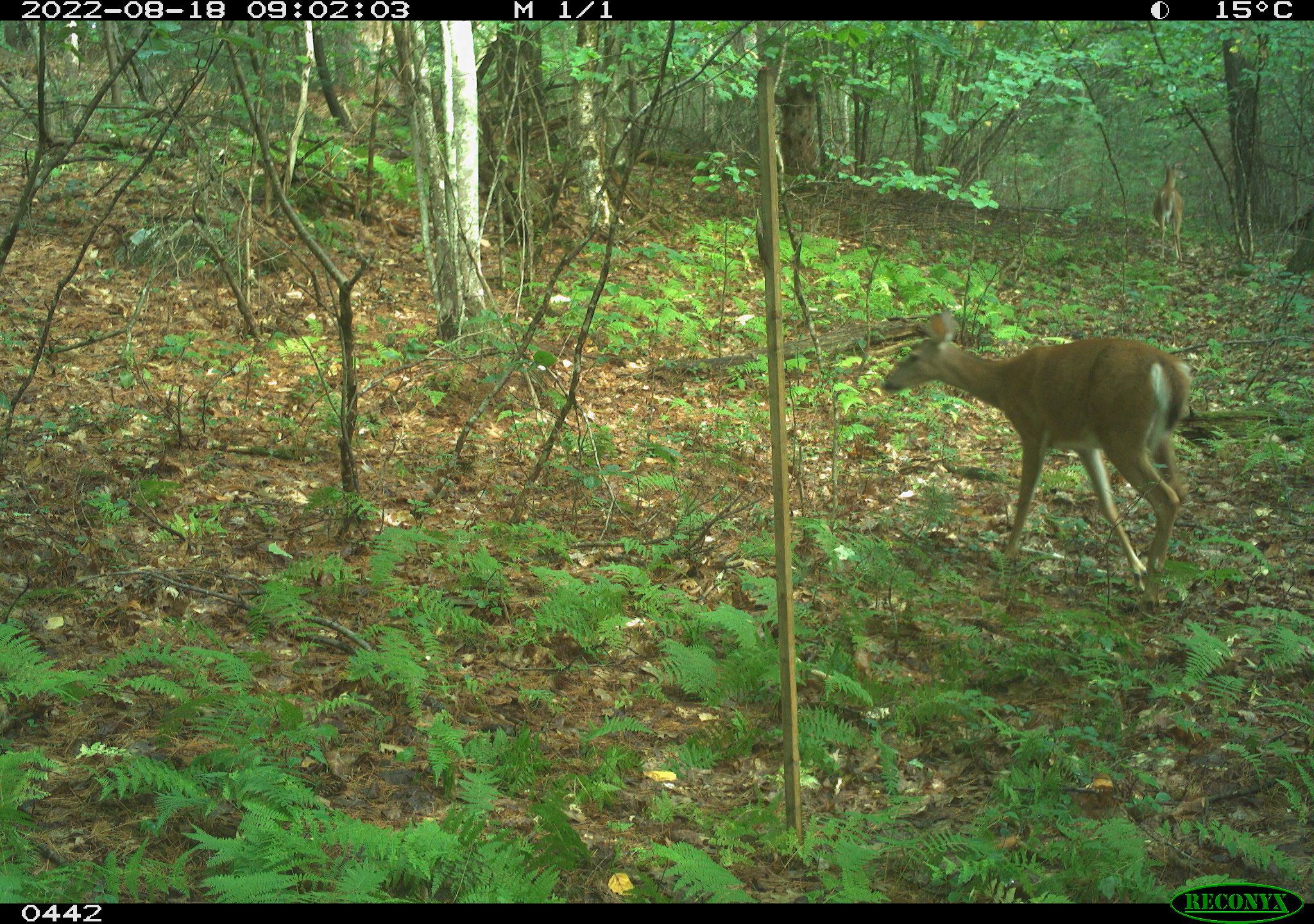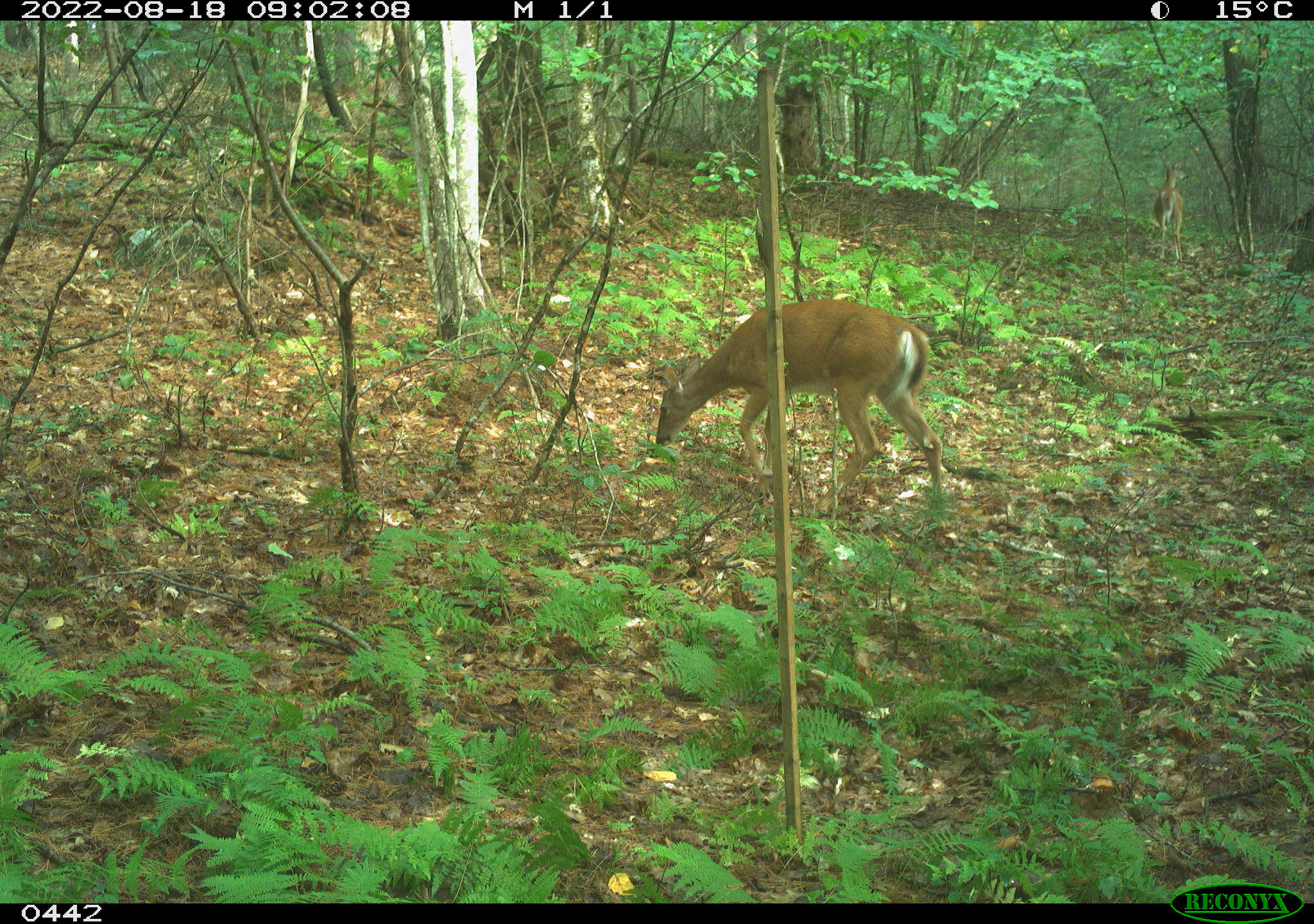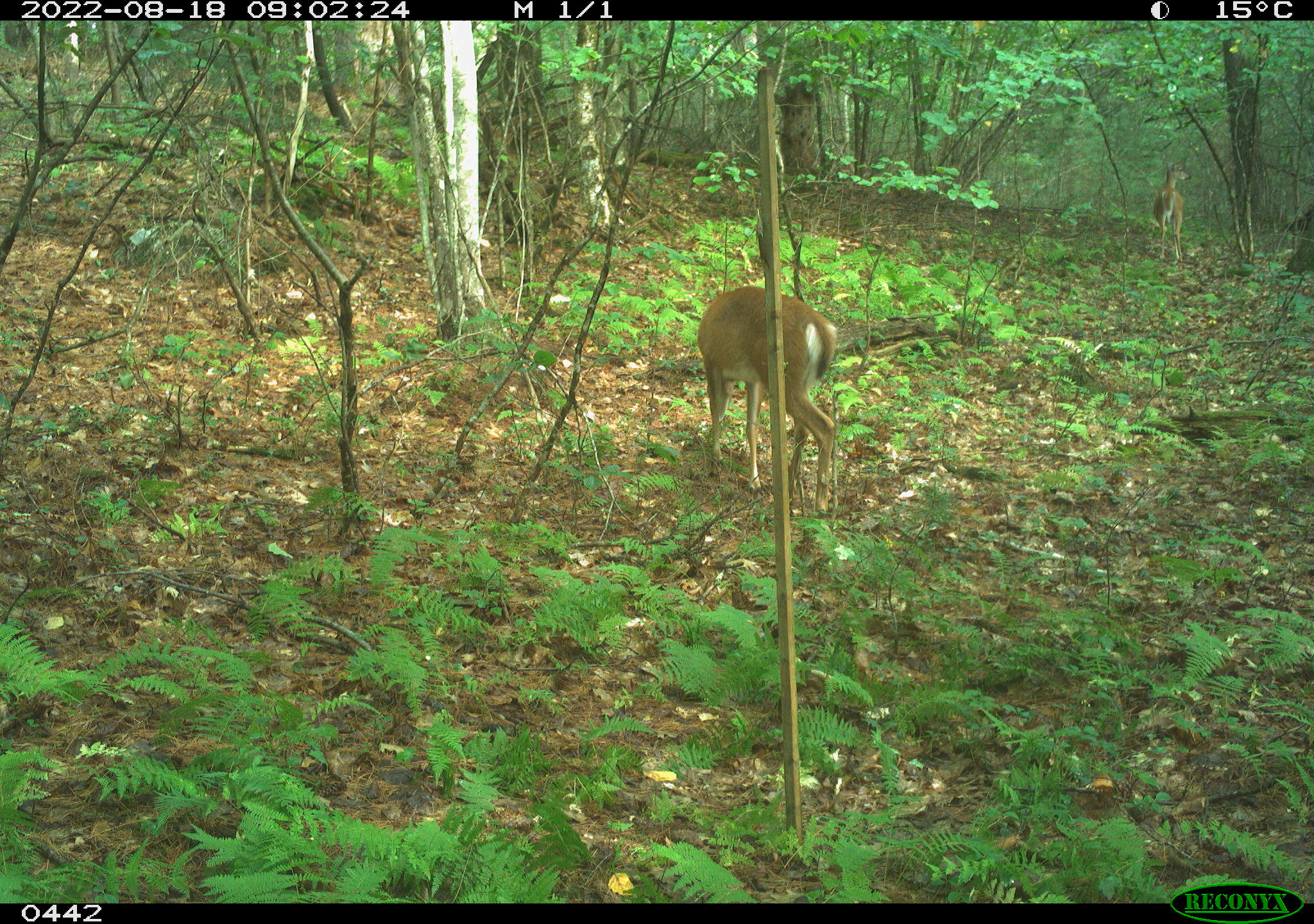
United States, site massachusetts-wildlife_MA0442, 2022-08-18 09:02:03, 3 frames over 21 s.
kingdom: Animalia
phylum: Chordata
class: Mammalia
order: Artiodactyla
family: Cervidae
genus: Odocoileus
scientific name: Odocoileus virginianus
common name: white-tailed deer